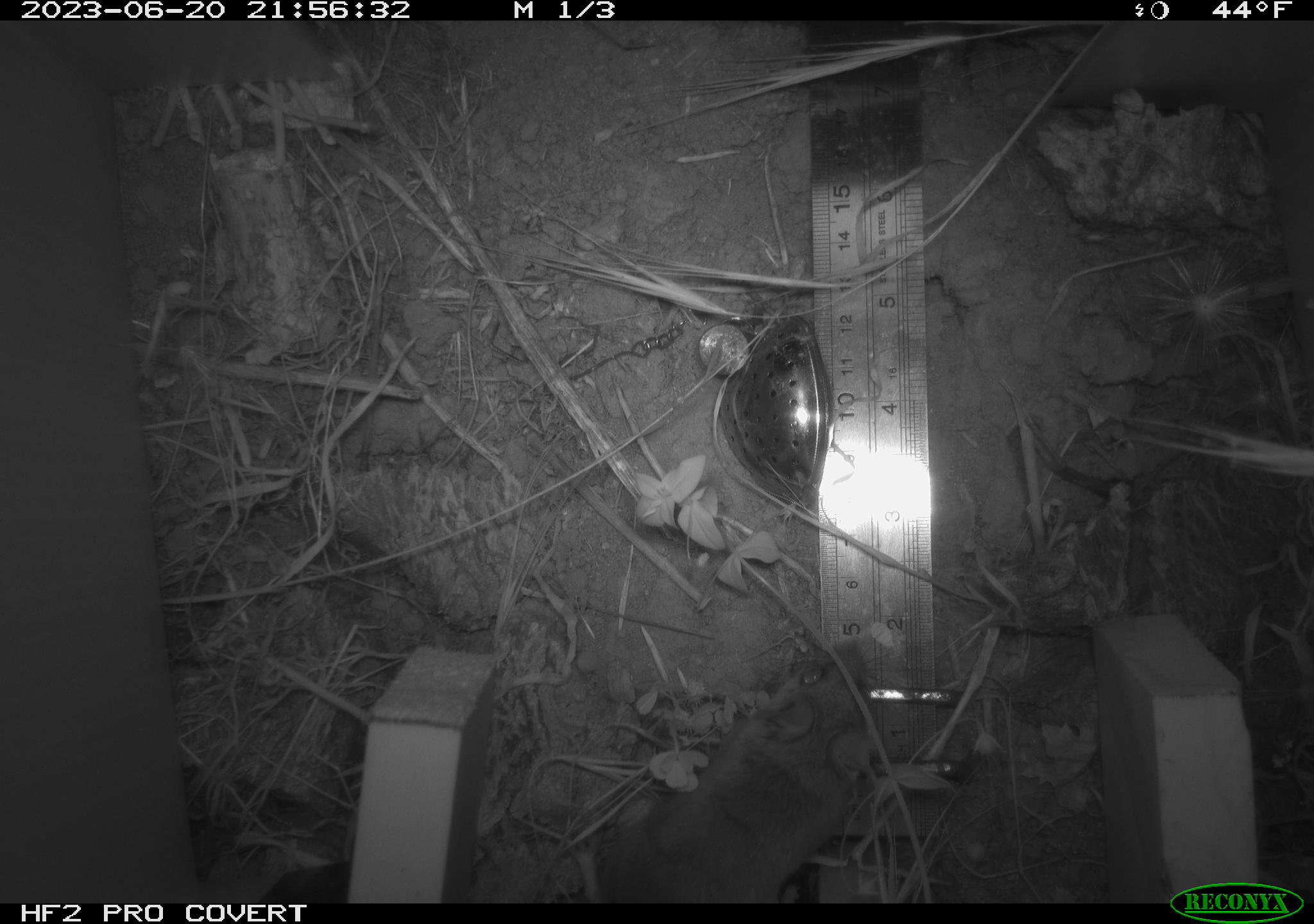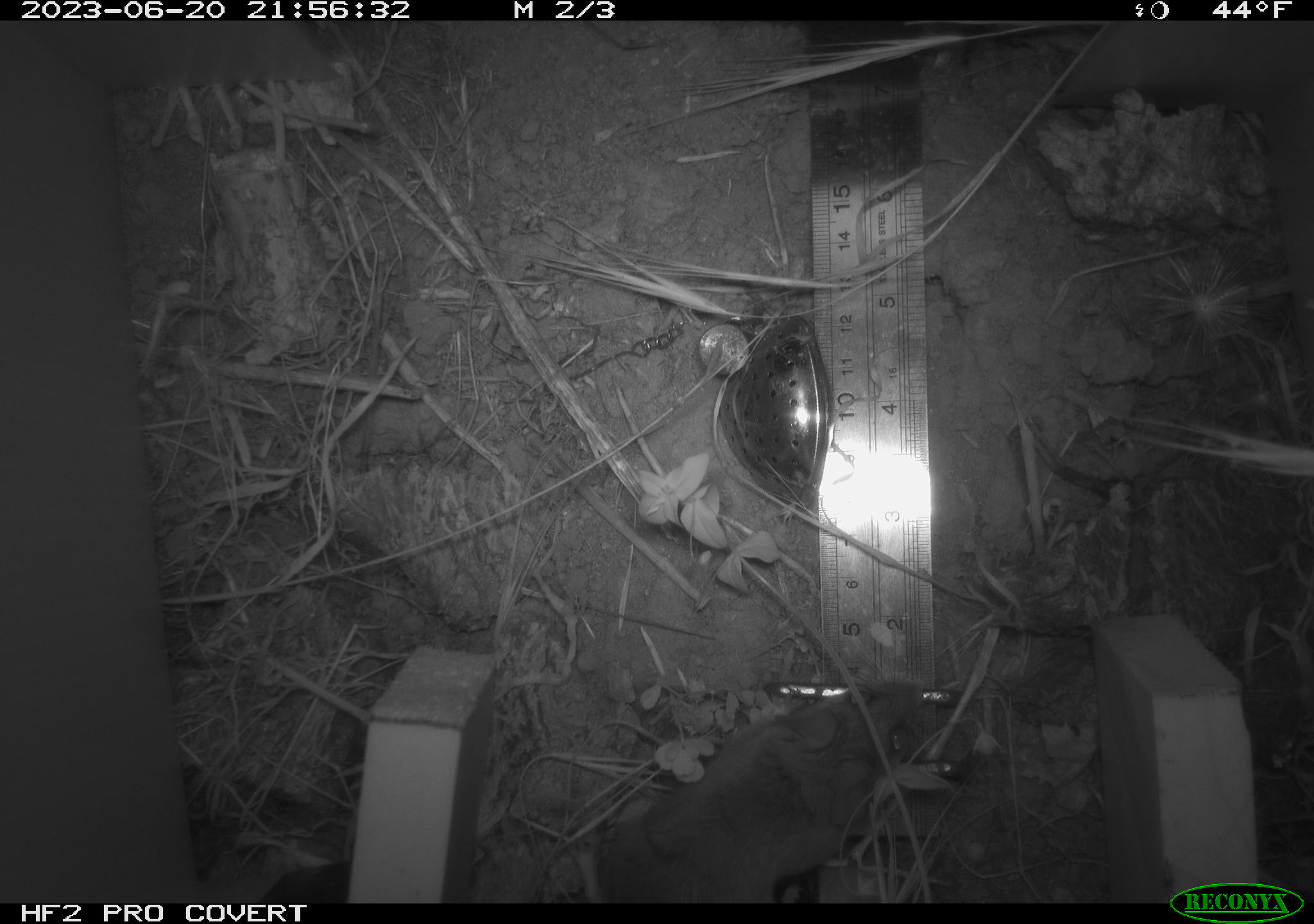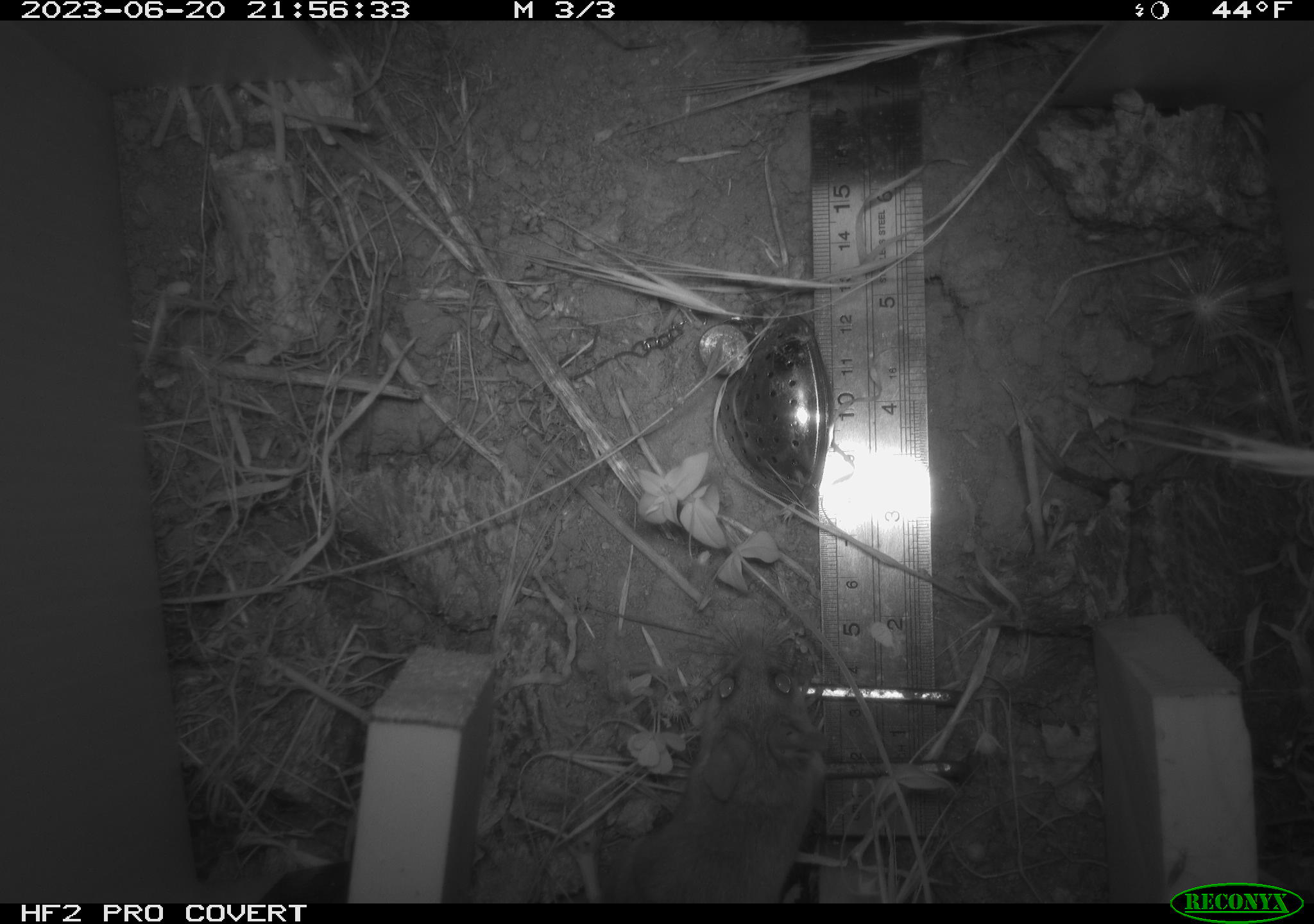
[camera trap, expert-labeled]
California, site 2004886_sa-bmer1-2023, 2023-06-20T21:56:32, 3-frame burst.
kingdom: Animalia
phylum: Chordata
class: Mammalia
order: Rodentia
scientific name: Rodentia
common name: mouse species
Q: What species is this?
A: Mouse species (Rodentia).